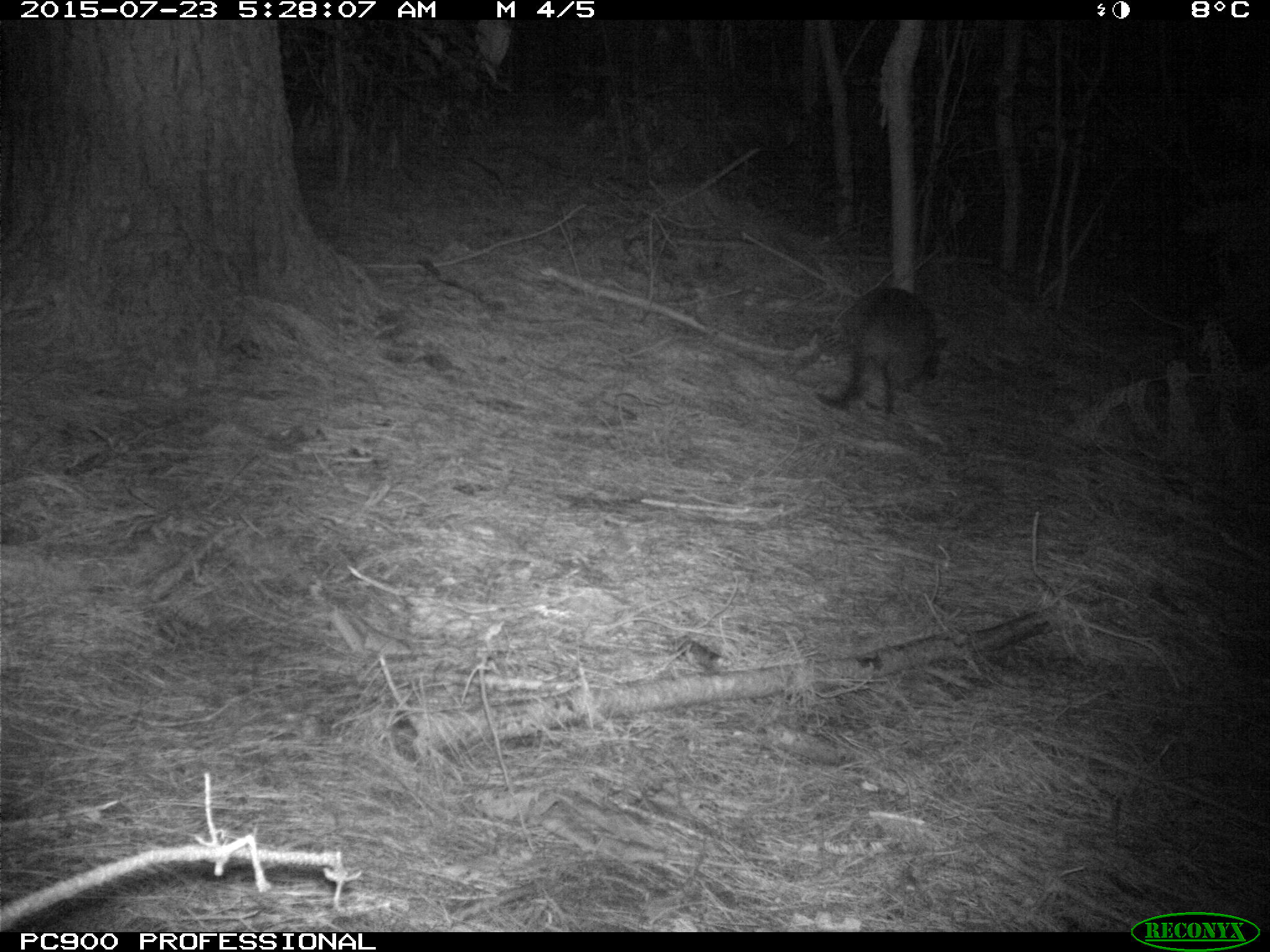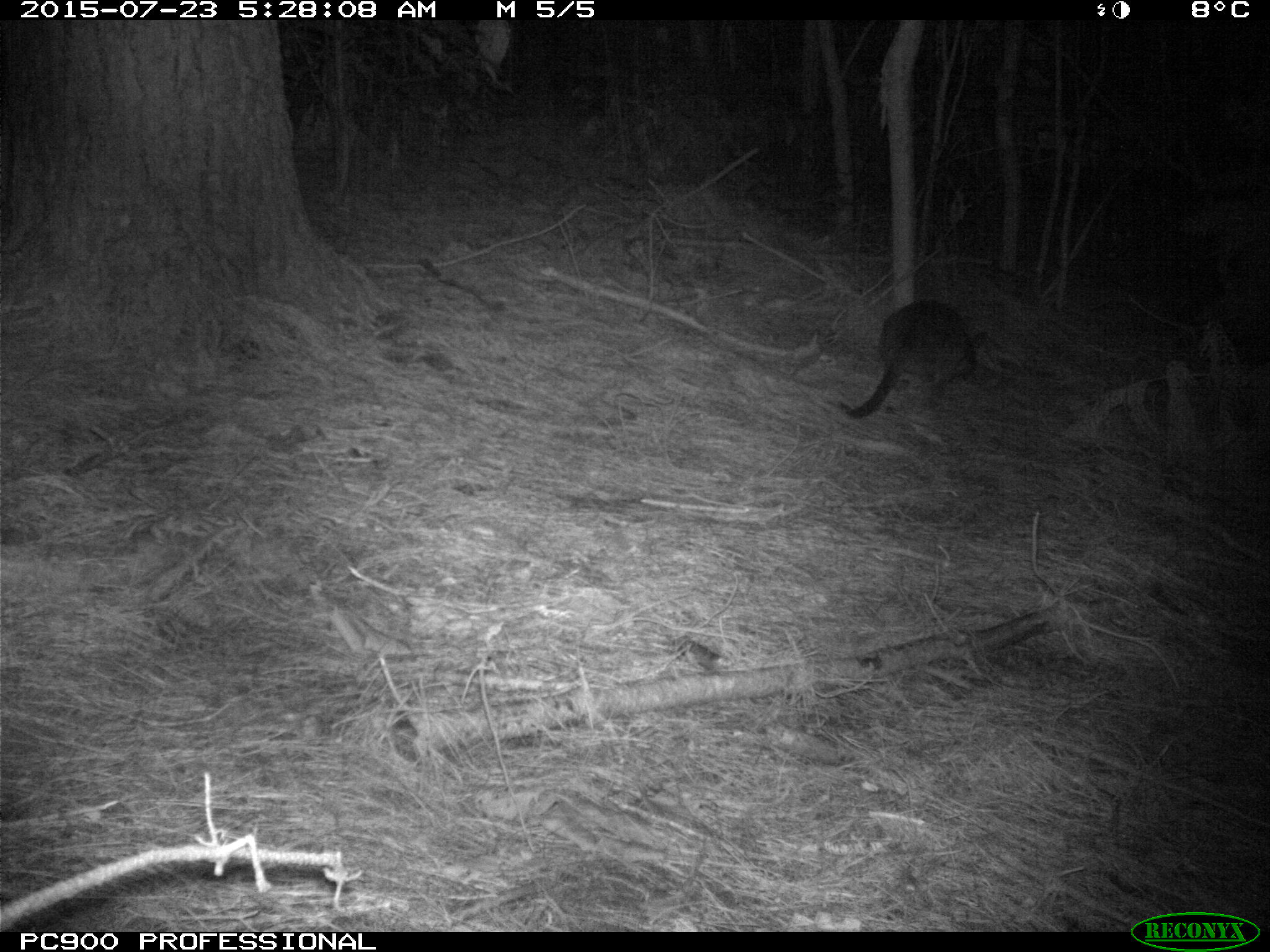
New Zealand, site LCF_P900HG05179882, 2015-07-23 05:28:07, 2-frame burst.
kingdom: Animalia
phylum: Chordata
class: Mammalia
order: Diprotodontia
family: Macropodidae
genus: Notamacropus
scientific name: Notamacropus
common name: wallaby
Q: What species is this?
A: Wallaby (Notamacropus).